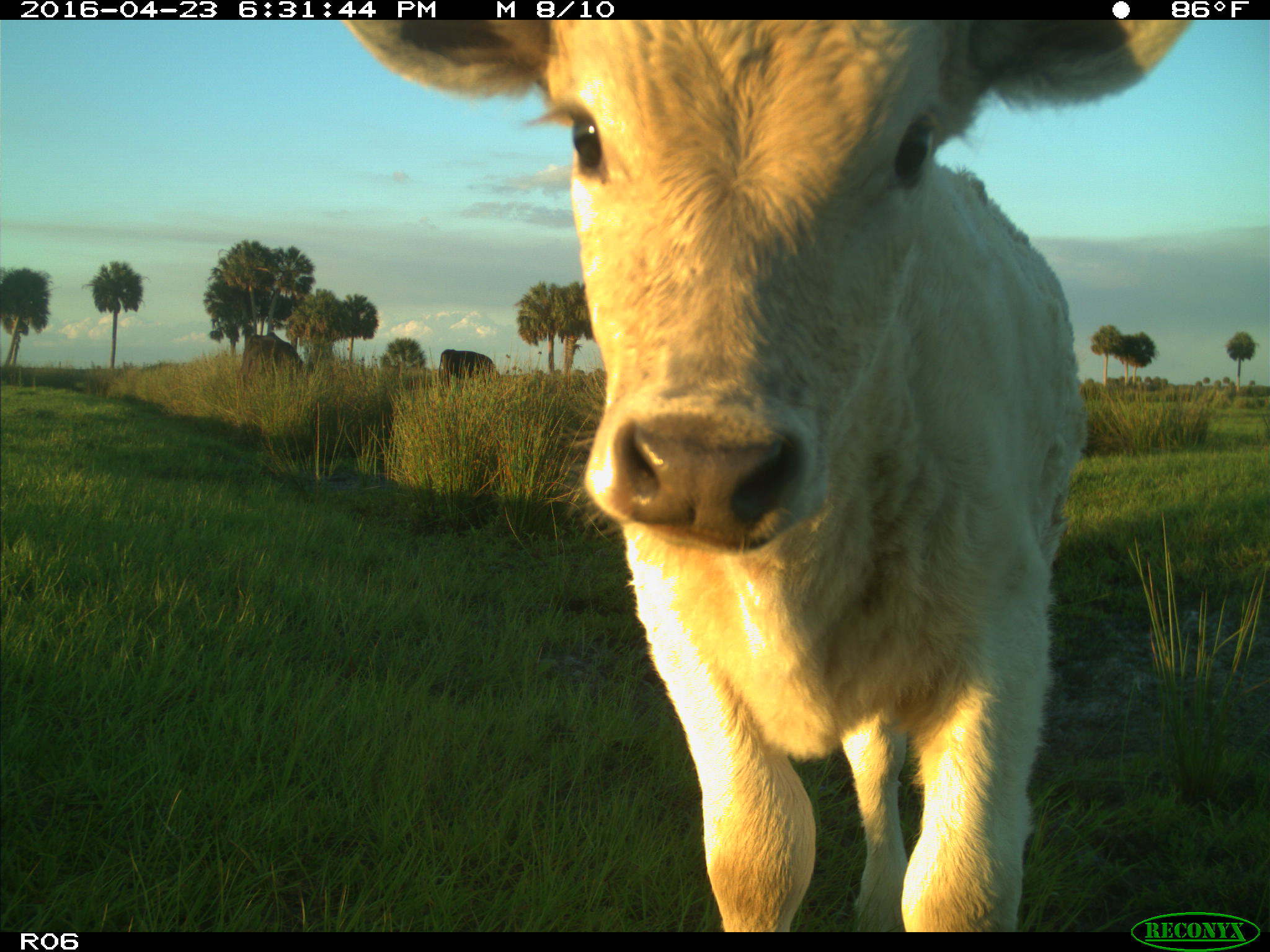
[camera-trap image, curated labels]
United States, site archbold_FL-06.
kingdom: Animalia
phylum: Chordata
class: Mammalia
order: Artiodactyla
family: Bovidae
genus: Bos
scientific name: Bos taurus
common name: domestic cow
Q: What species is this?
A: Bos taurus (domestic cow).